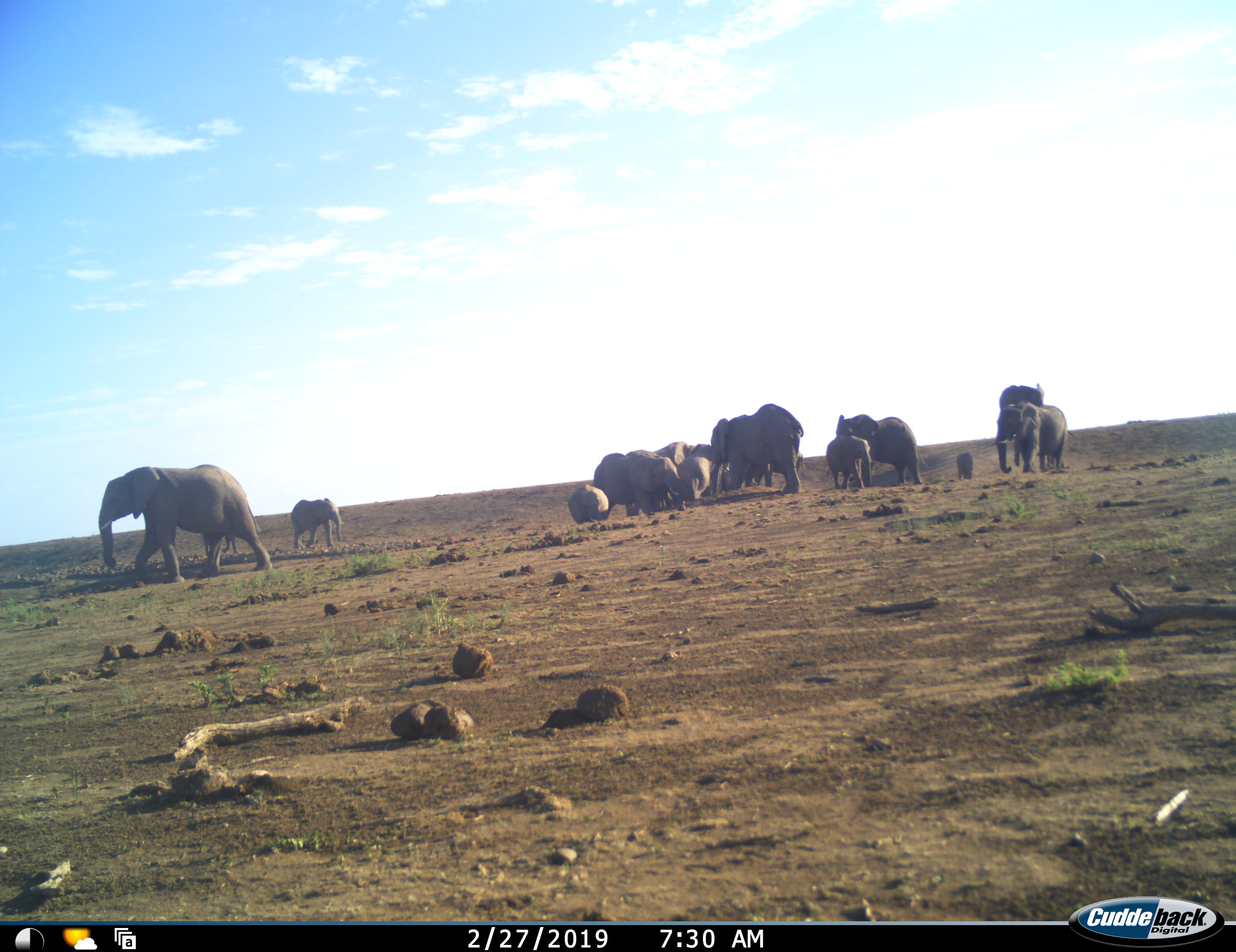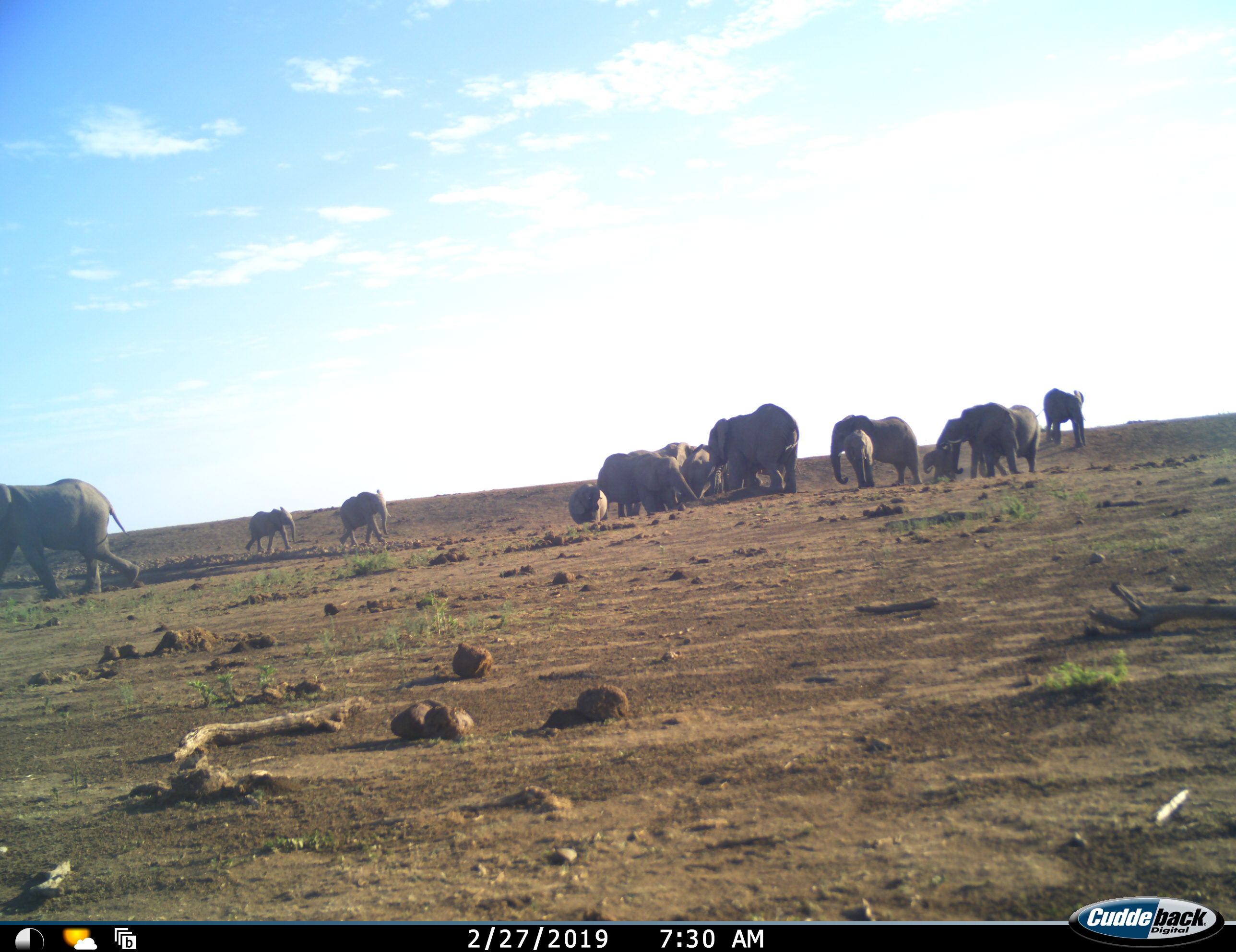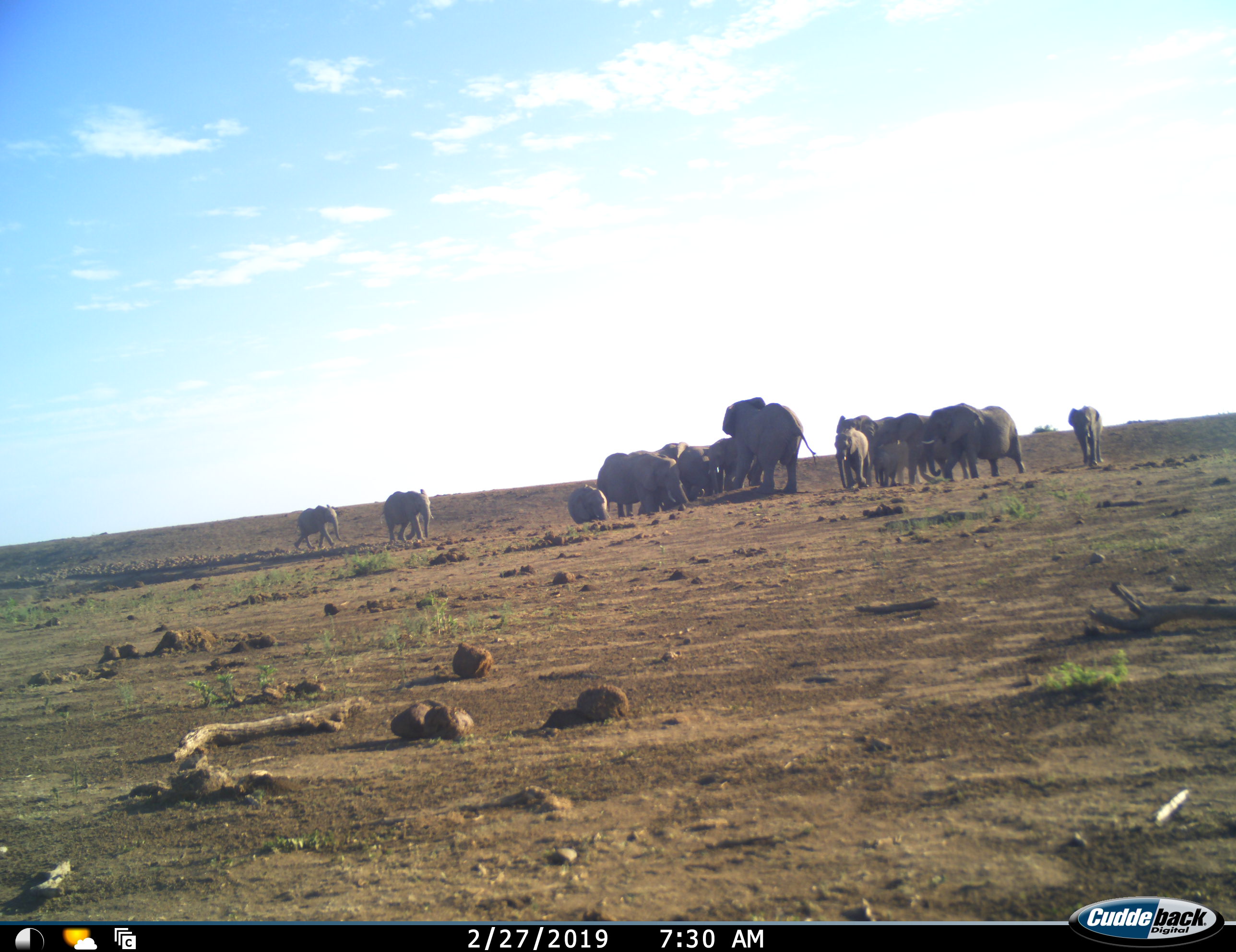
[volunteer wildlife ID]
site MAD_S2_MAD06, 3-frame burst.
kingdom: Animalia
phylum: Chordata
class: Mammalia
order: Proboscidea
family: Elephantidae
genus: Loxodonta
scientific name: Loxodonta africana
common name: african bush elephant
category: elephant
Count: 11-50.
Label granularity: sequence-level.